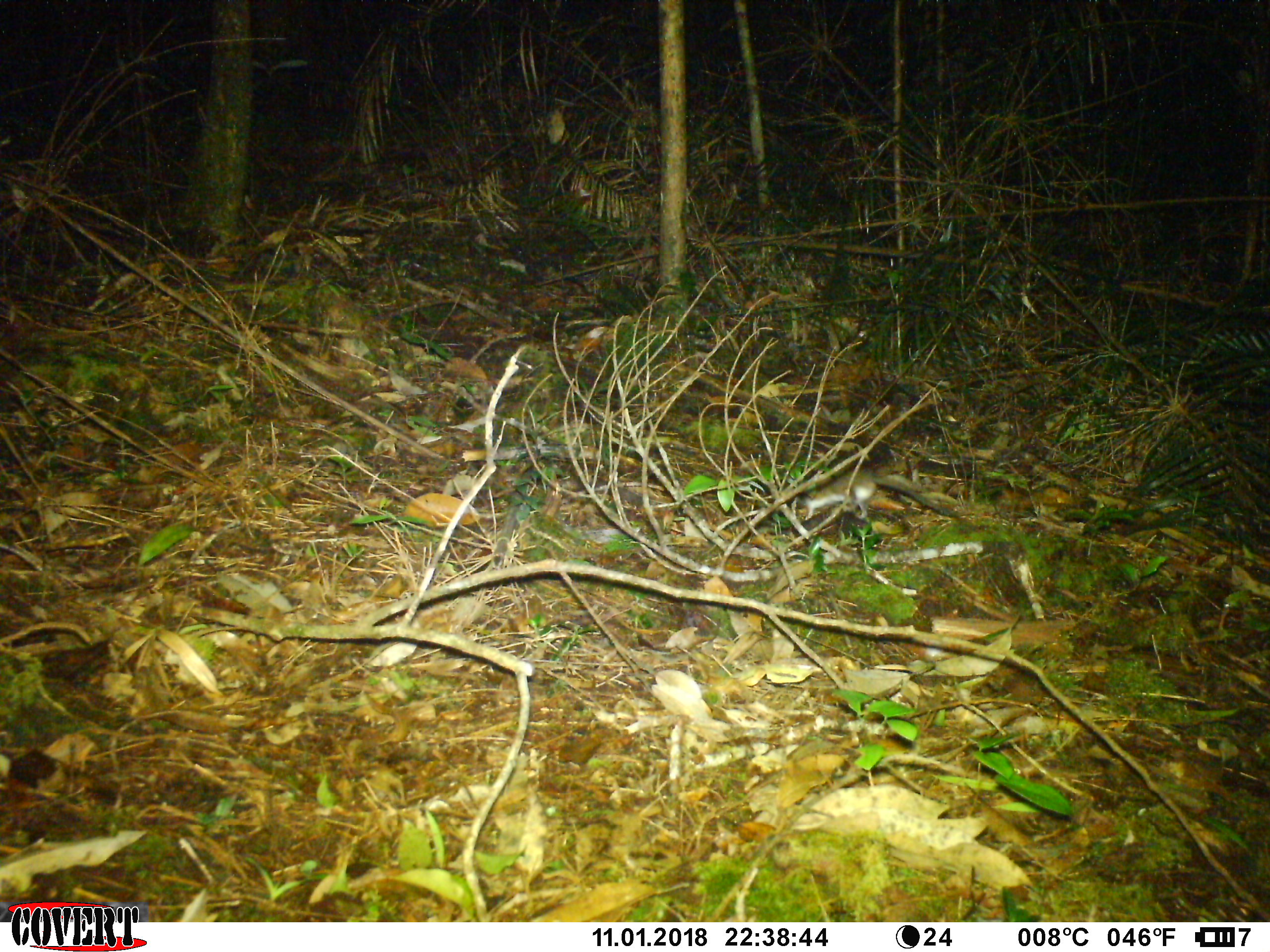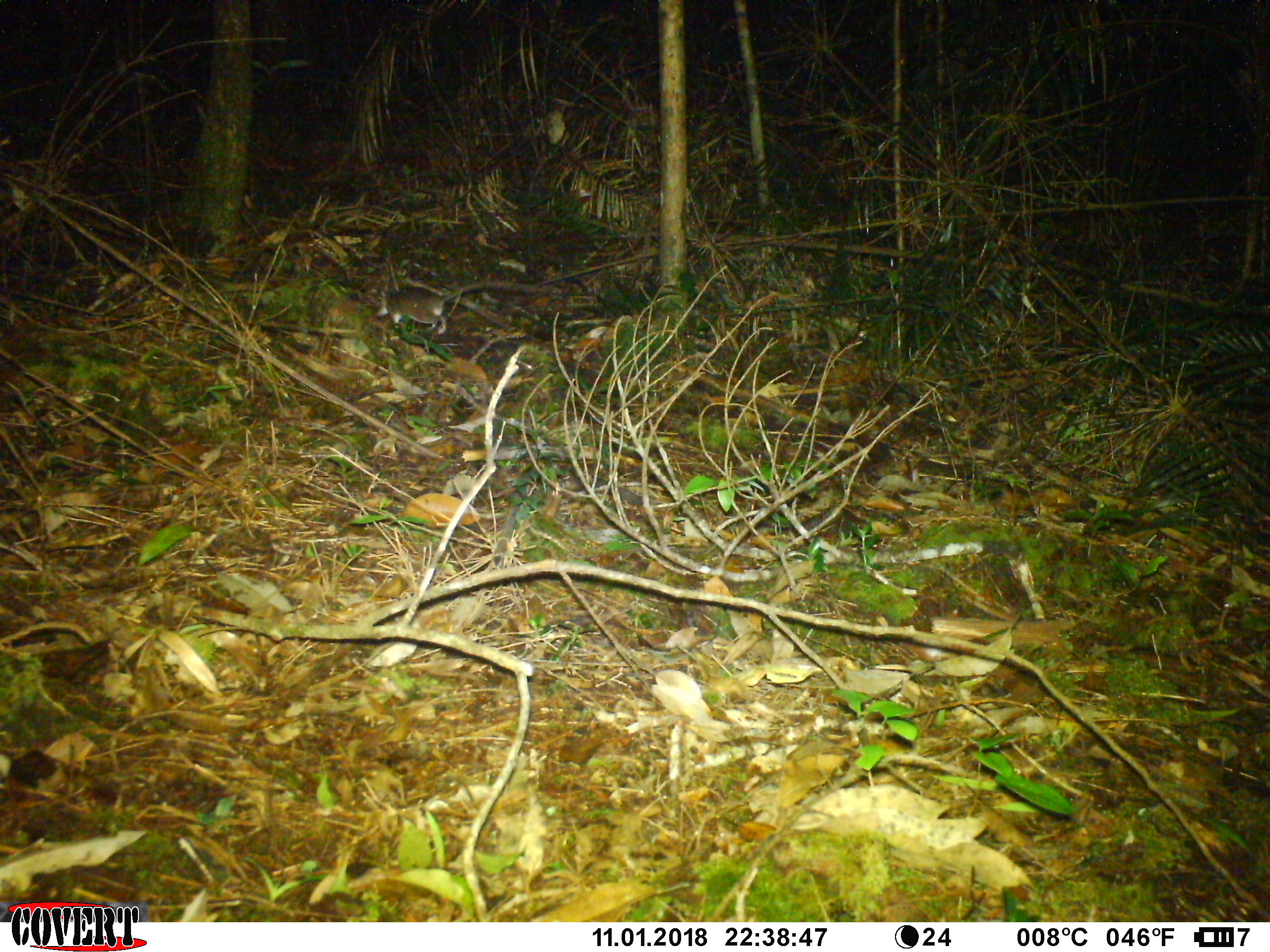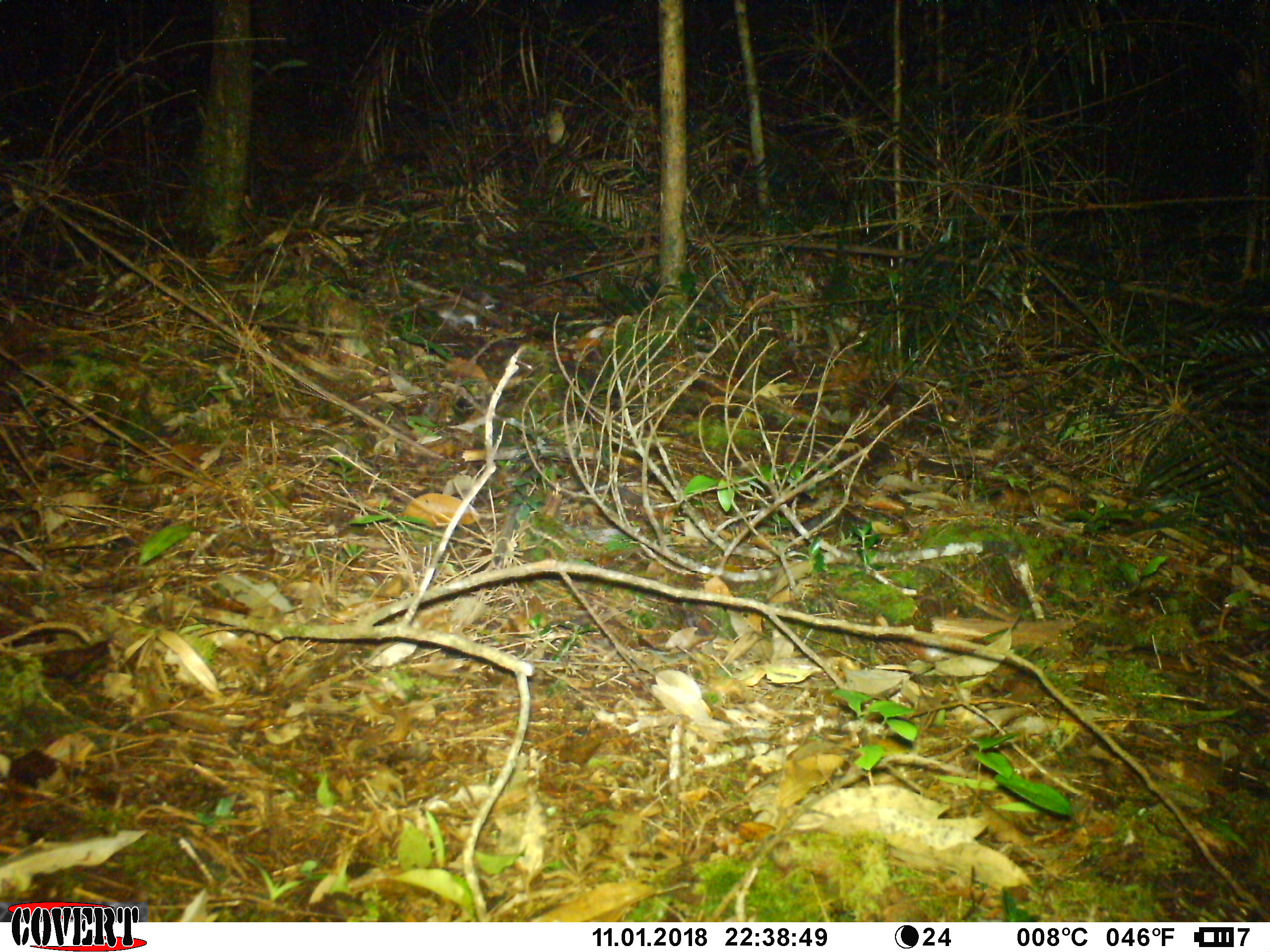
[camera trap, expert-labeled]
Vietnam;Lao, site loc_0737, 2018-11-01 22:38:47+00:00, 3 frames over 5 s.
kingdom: Animalia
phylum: Chordata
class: Mammalia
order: Rodentia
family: Muridae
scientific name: Muridae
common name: old-world mice and rats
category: unidentified murid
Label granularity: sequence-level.